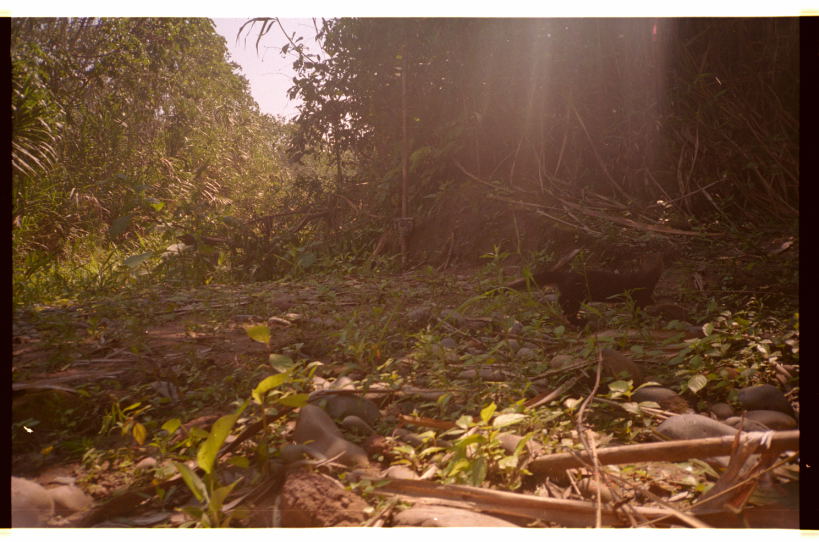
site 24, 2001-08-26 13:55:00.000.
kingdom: Animalia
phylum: Chordata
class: Mammalia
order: Carnivora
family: Mustelidae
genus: Eira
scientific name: Eira barbara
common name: tayra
Eira barbara (tayra).